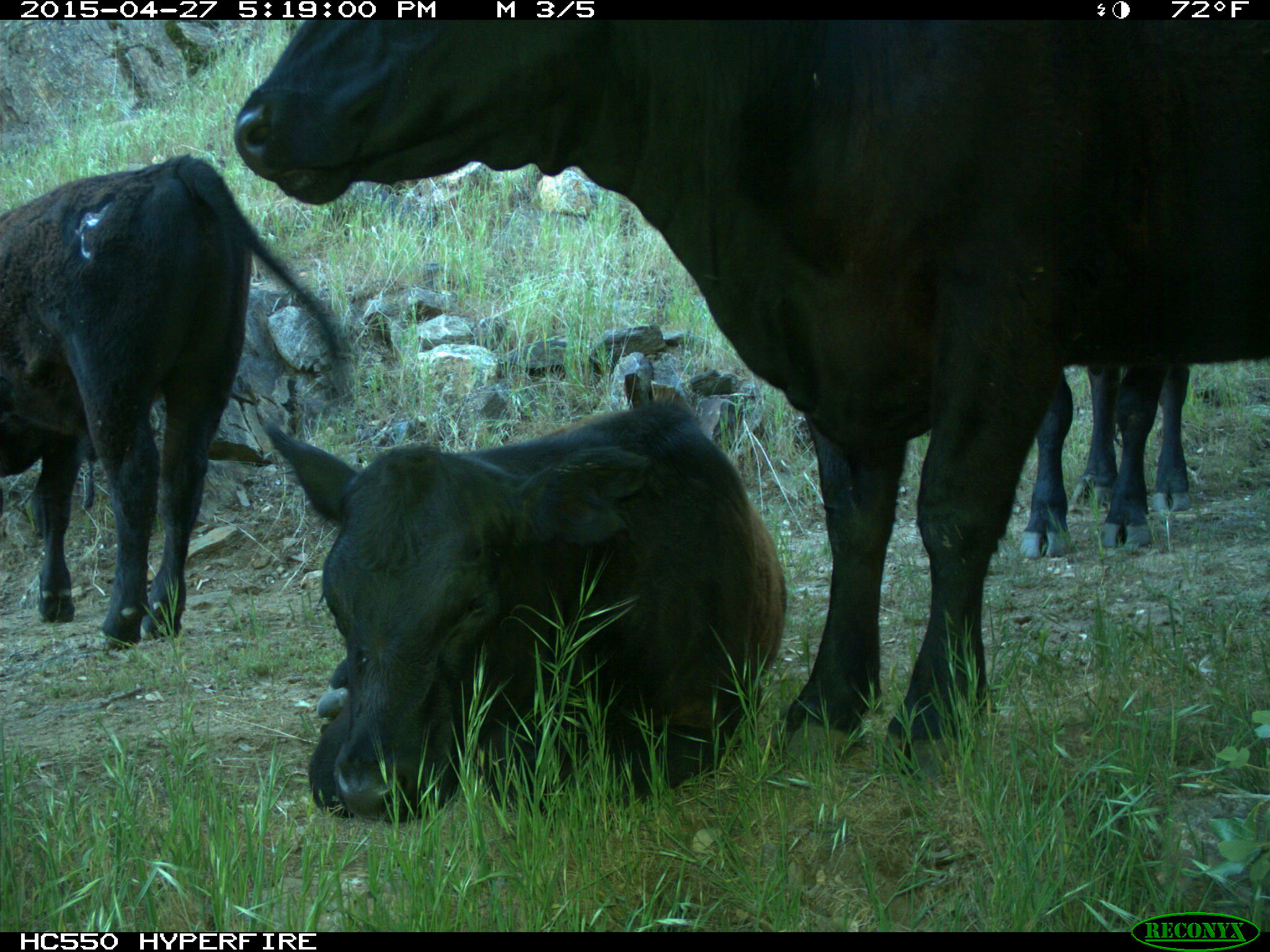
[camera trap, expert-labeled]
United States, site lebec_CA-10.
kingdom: Animalia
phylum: Chordata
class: Mammalia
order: Artiodactyla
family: Bovidae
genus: Bos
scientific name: Bos taurus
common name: domestic cow